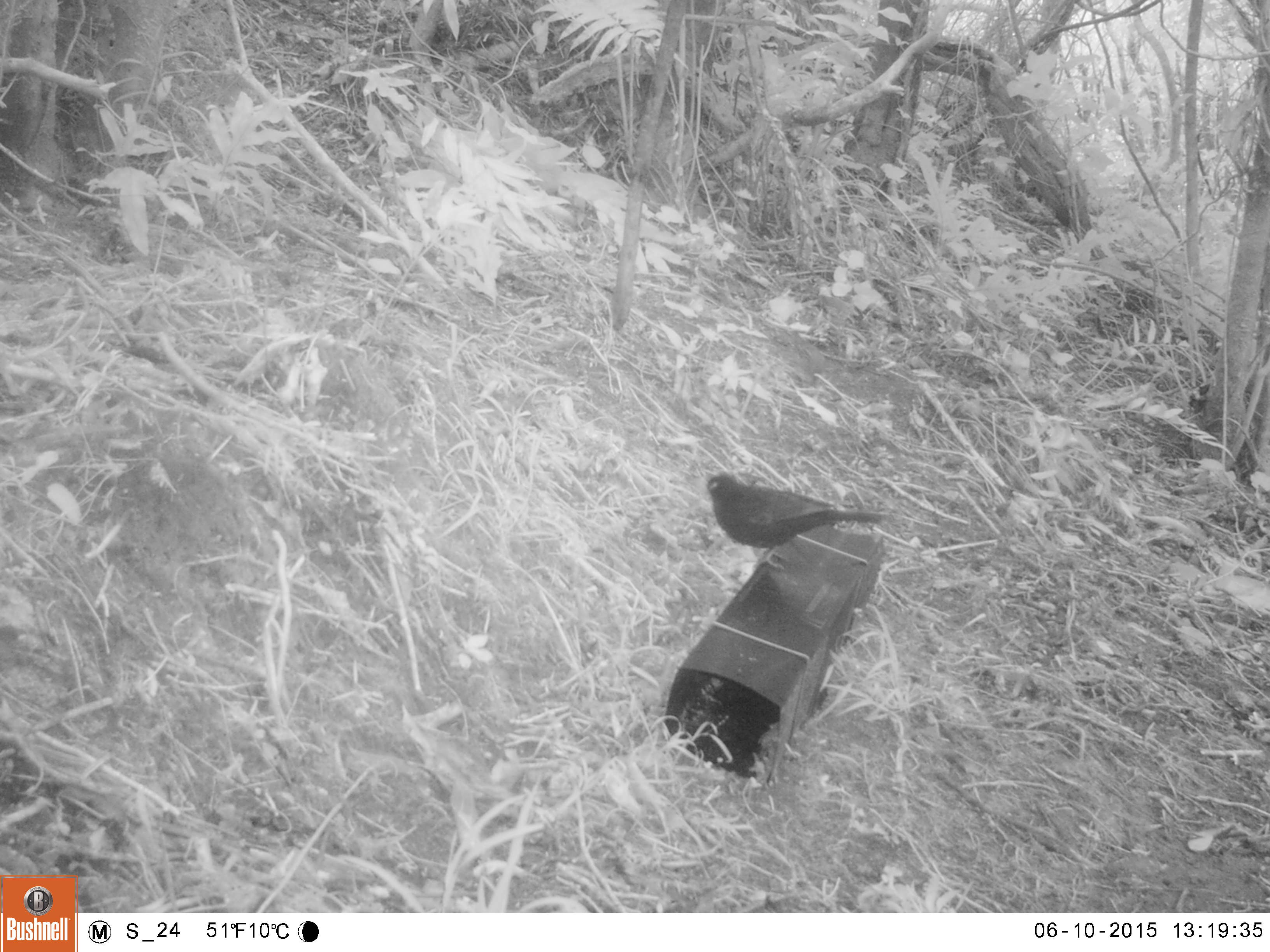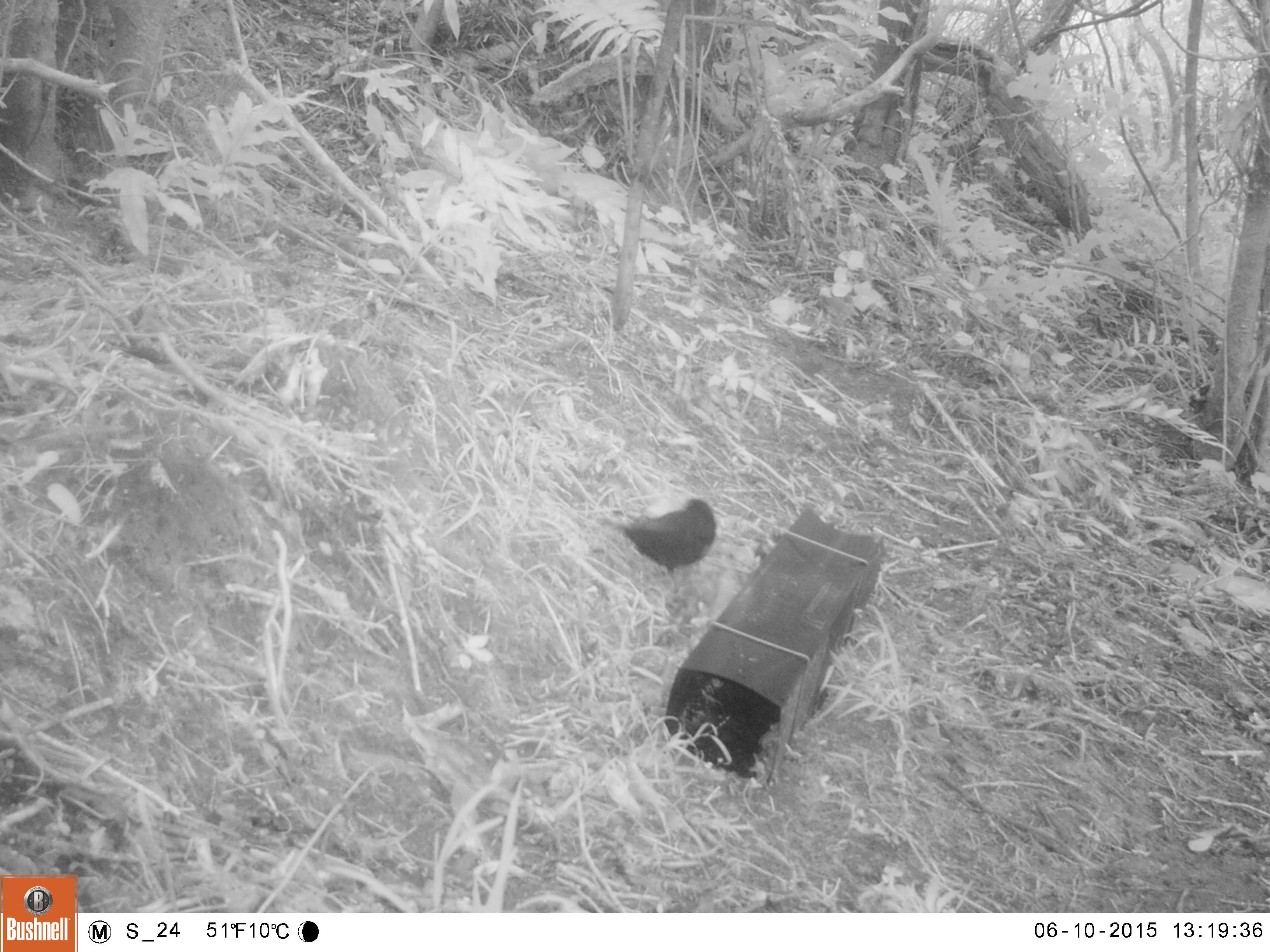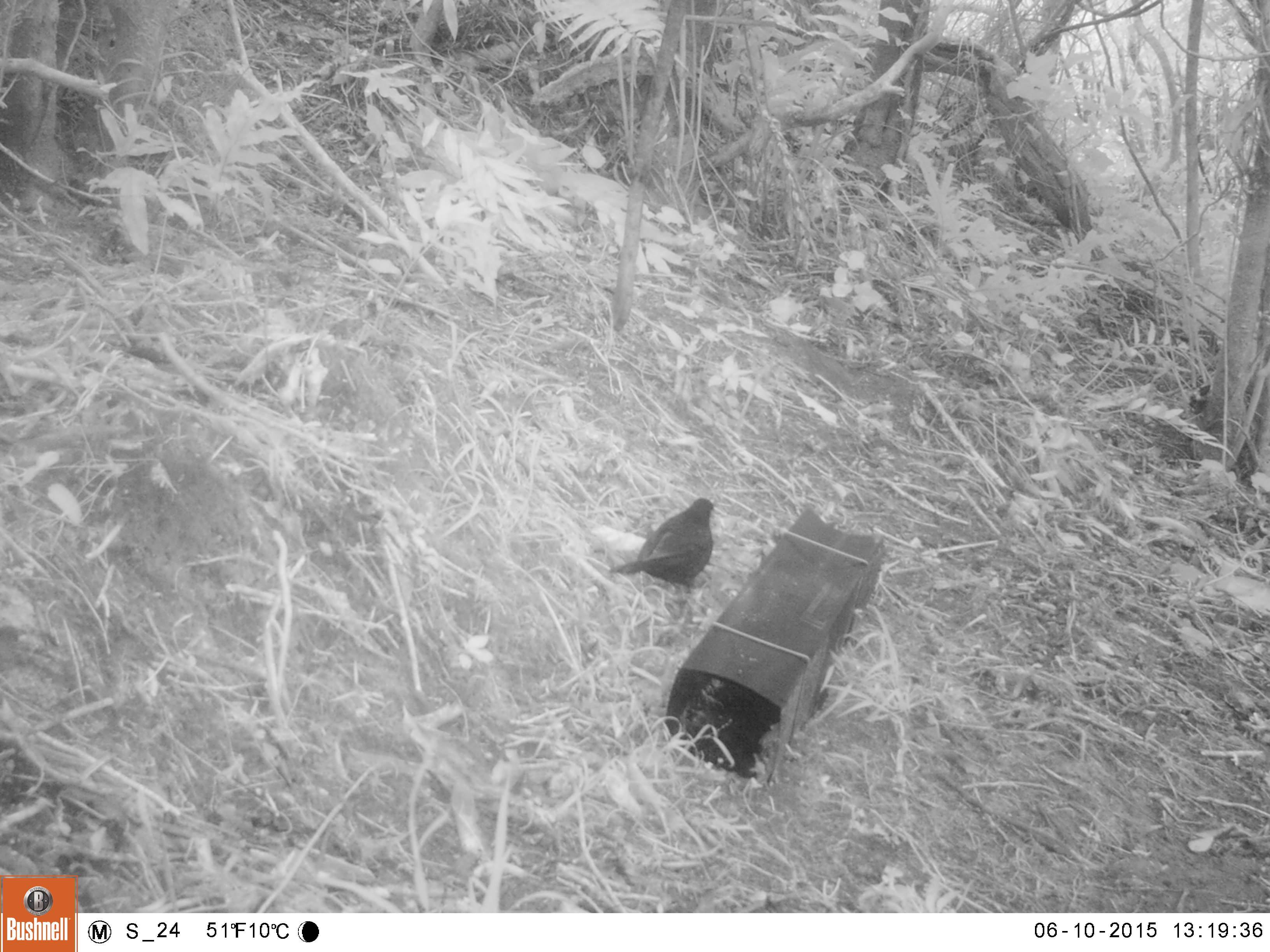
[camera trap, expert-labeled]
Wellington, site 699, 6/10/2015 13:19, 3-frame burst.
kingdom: Animalia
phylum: Chordata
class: Aves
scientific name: Aves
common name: bird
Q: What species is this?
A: Bird (Aves).